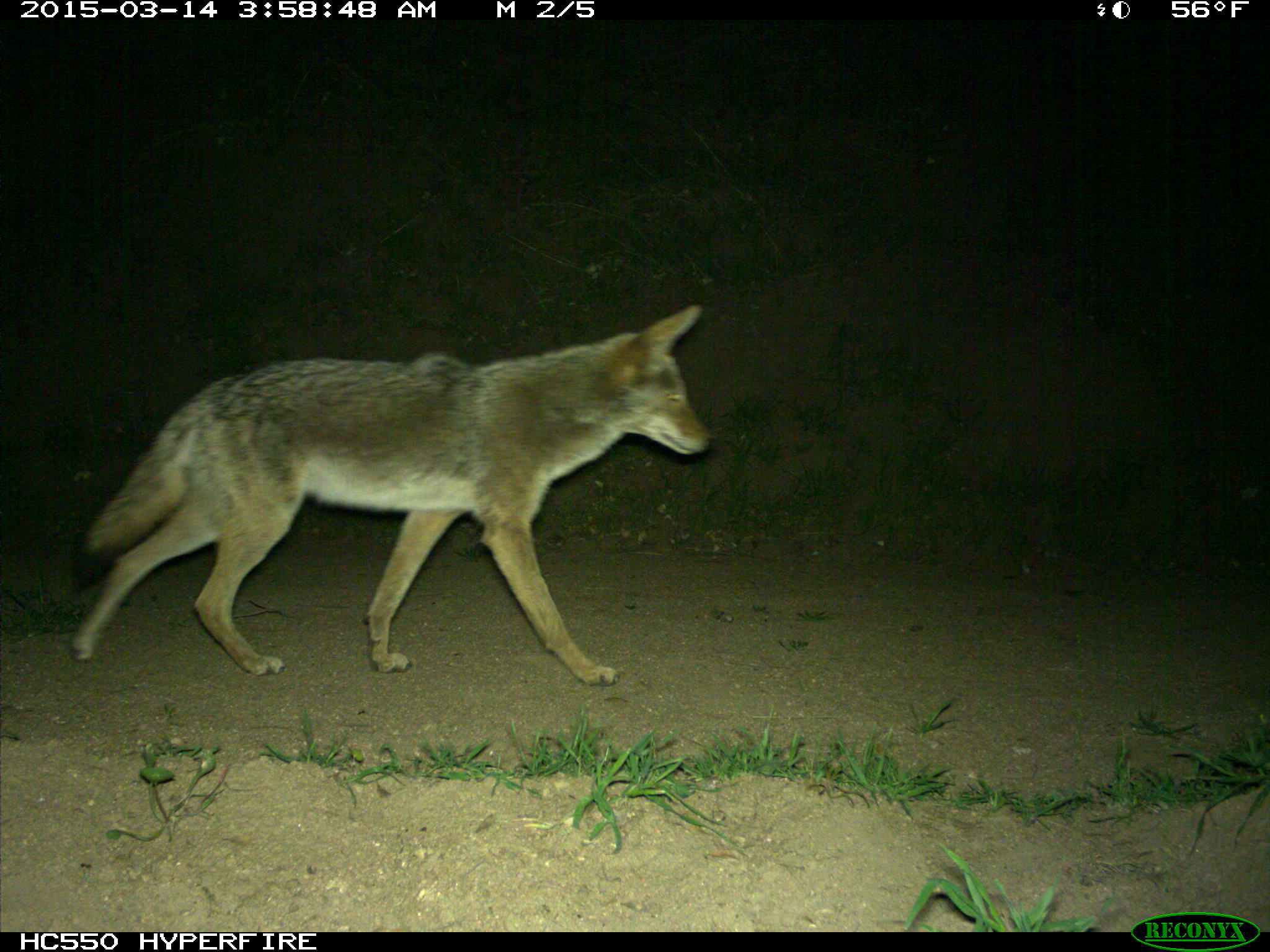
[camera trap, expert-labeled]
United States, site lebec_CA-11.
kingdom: Animalia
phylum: Chordata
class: Mammalia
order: Carnivora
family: Canidae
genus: Canis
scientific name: Canis latrans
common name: coyote